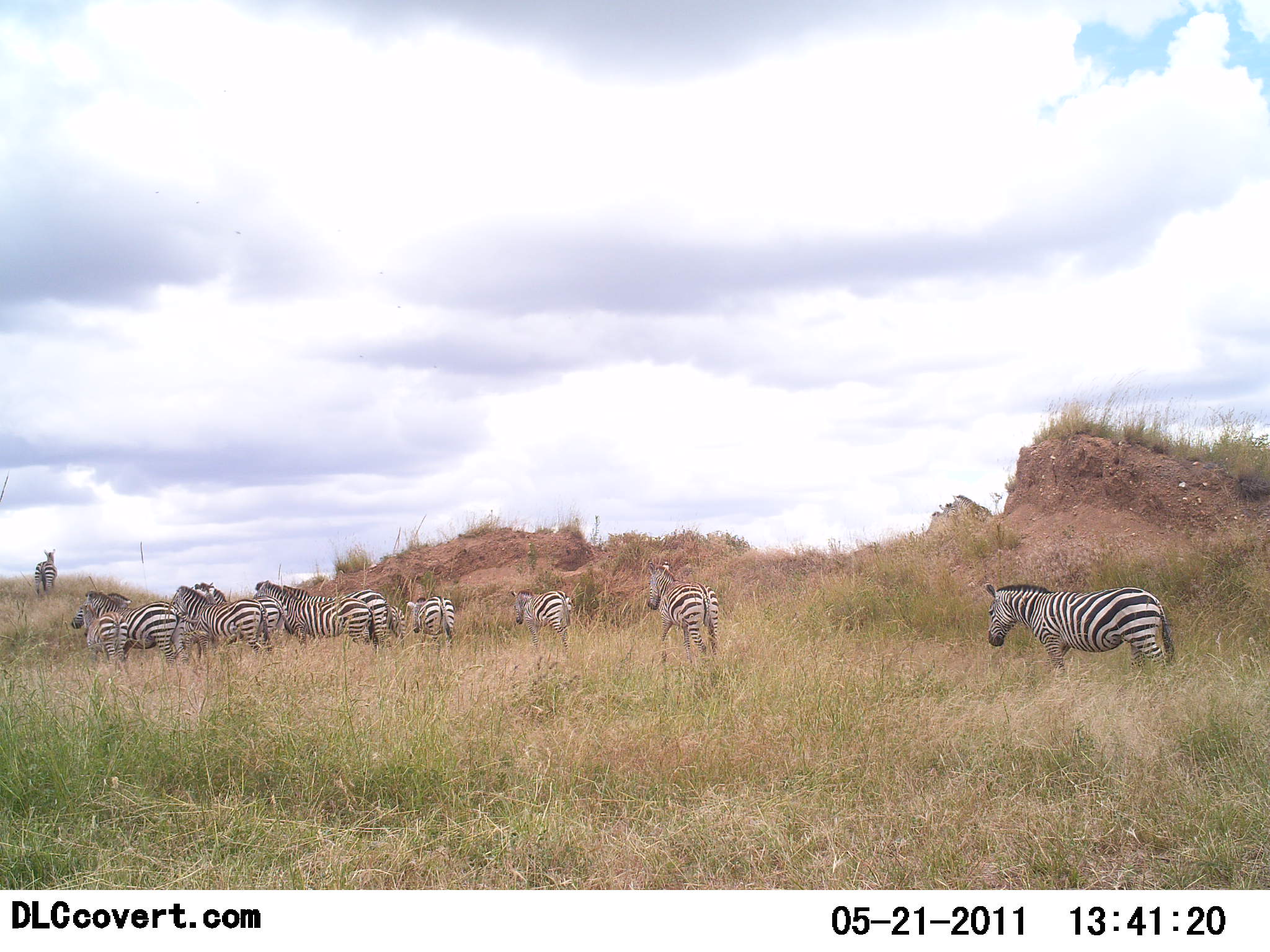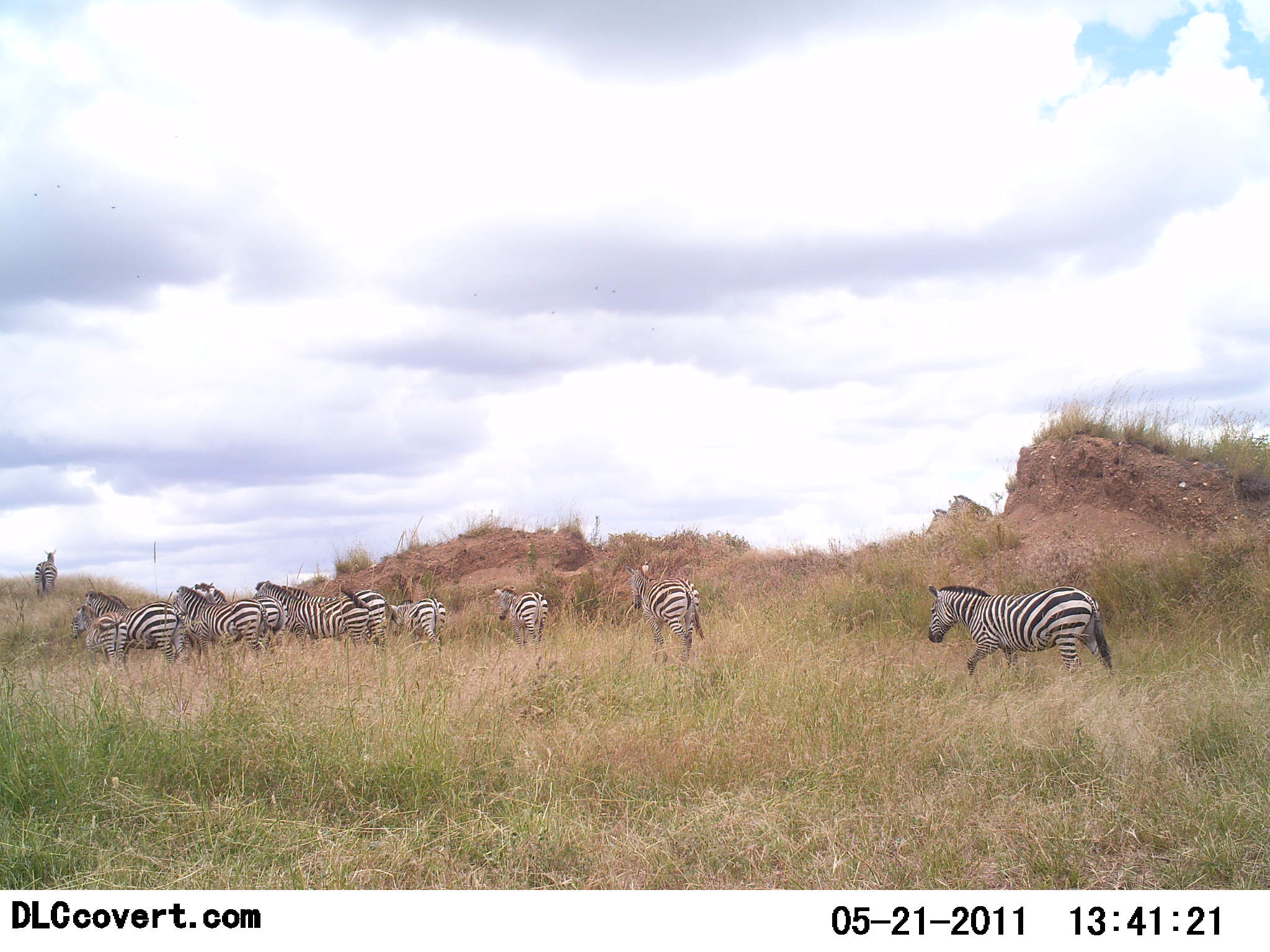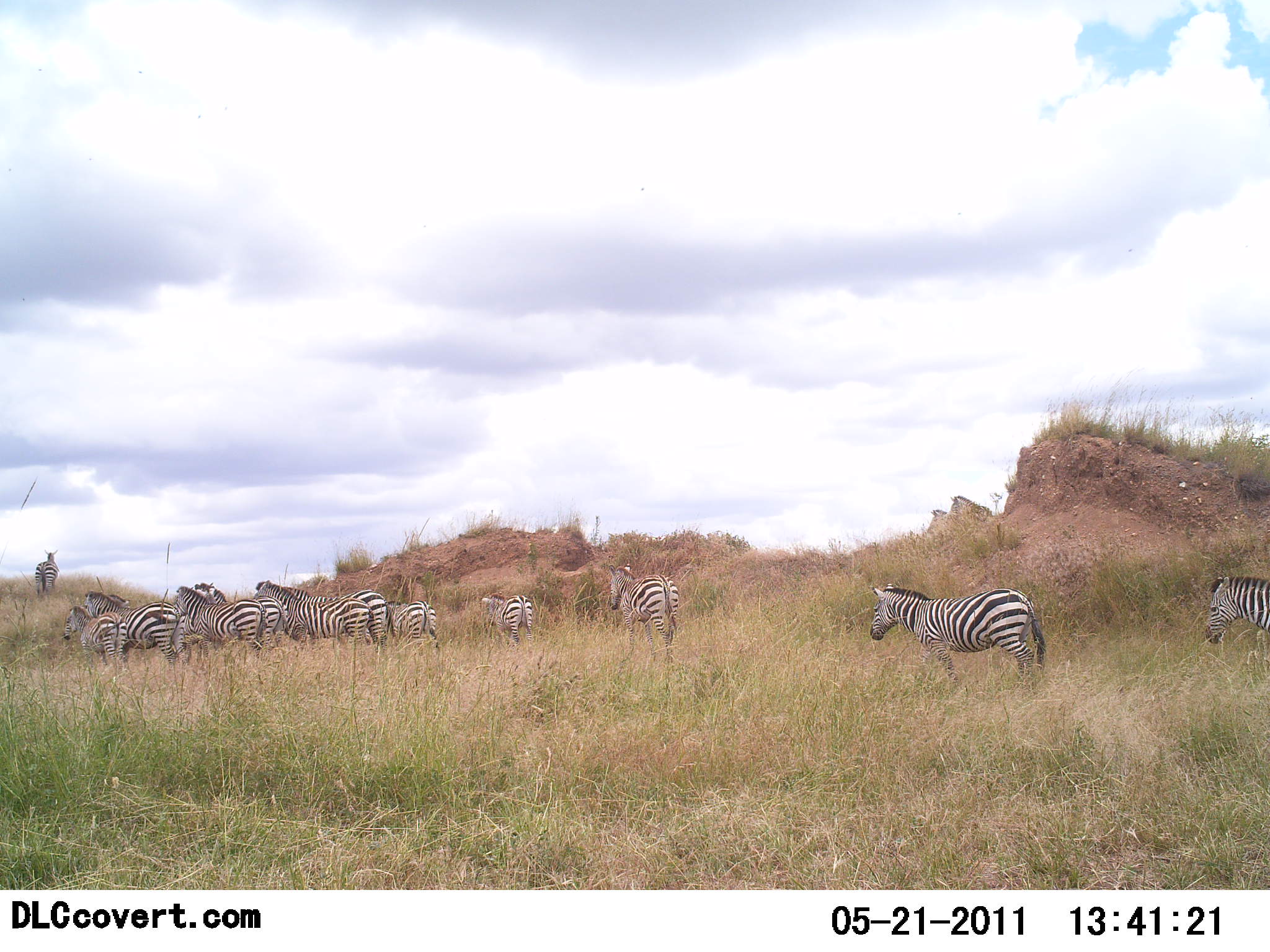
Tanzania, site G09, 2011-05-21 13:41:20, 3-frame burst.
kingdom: Animalia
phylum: Chordata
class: Mammalia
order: Perissodactyla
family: Equidae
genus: Equus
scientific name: Equus quagga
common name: plains zebra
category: zebra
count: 11-50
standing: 30%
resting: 0%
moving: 100%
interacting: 0%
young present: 0%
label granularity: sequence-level